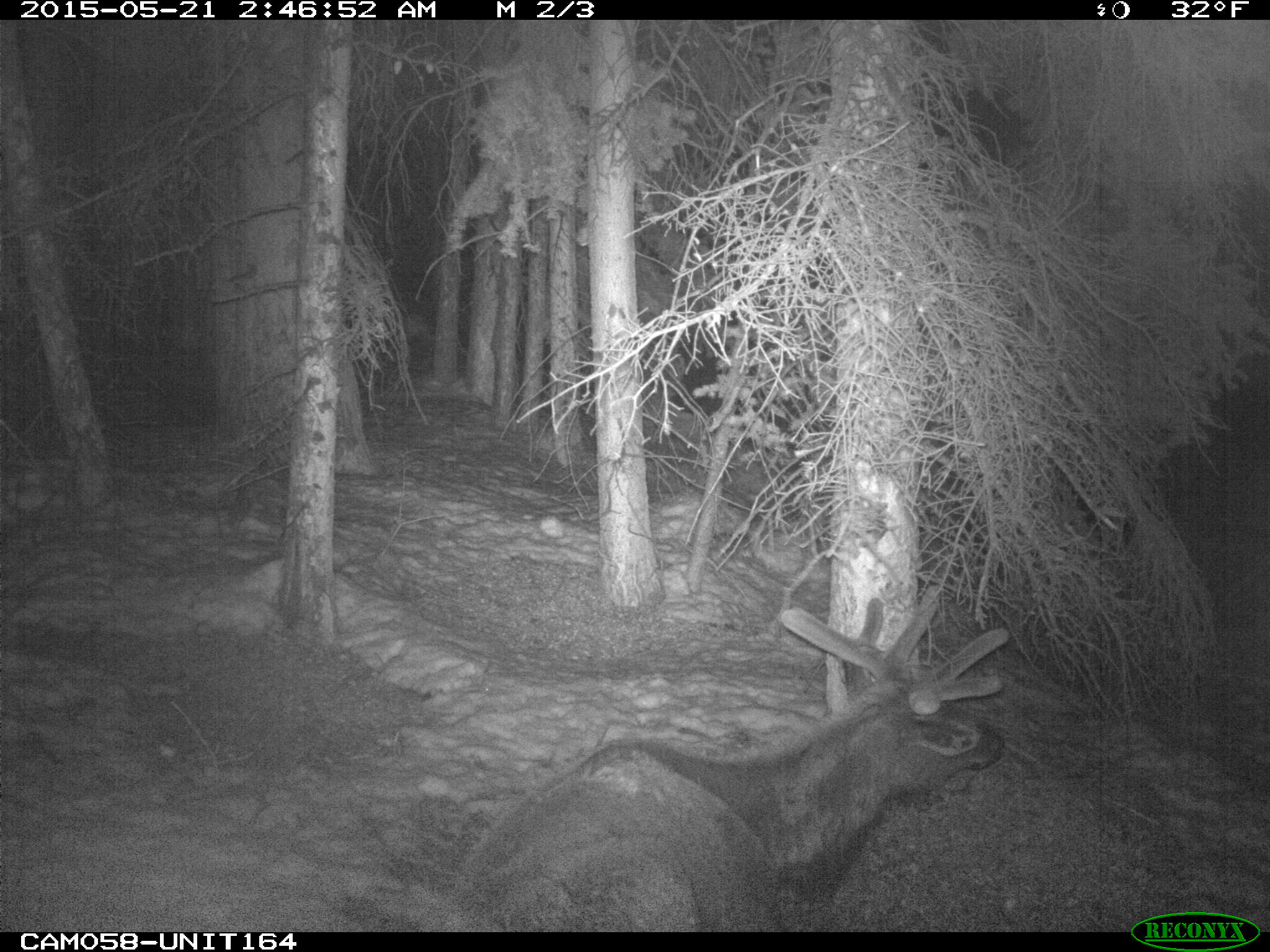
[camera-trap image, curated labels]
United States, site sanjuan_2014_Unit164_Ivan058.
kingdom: Animalia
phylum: Chordata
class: Mammalia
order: Artiodactyla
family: Cervidae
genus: Cervus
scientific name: Cervus elaphus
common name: red deer